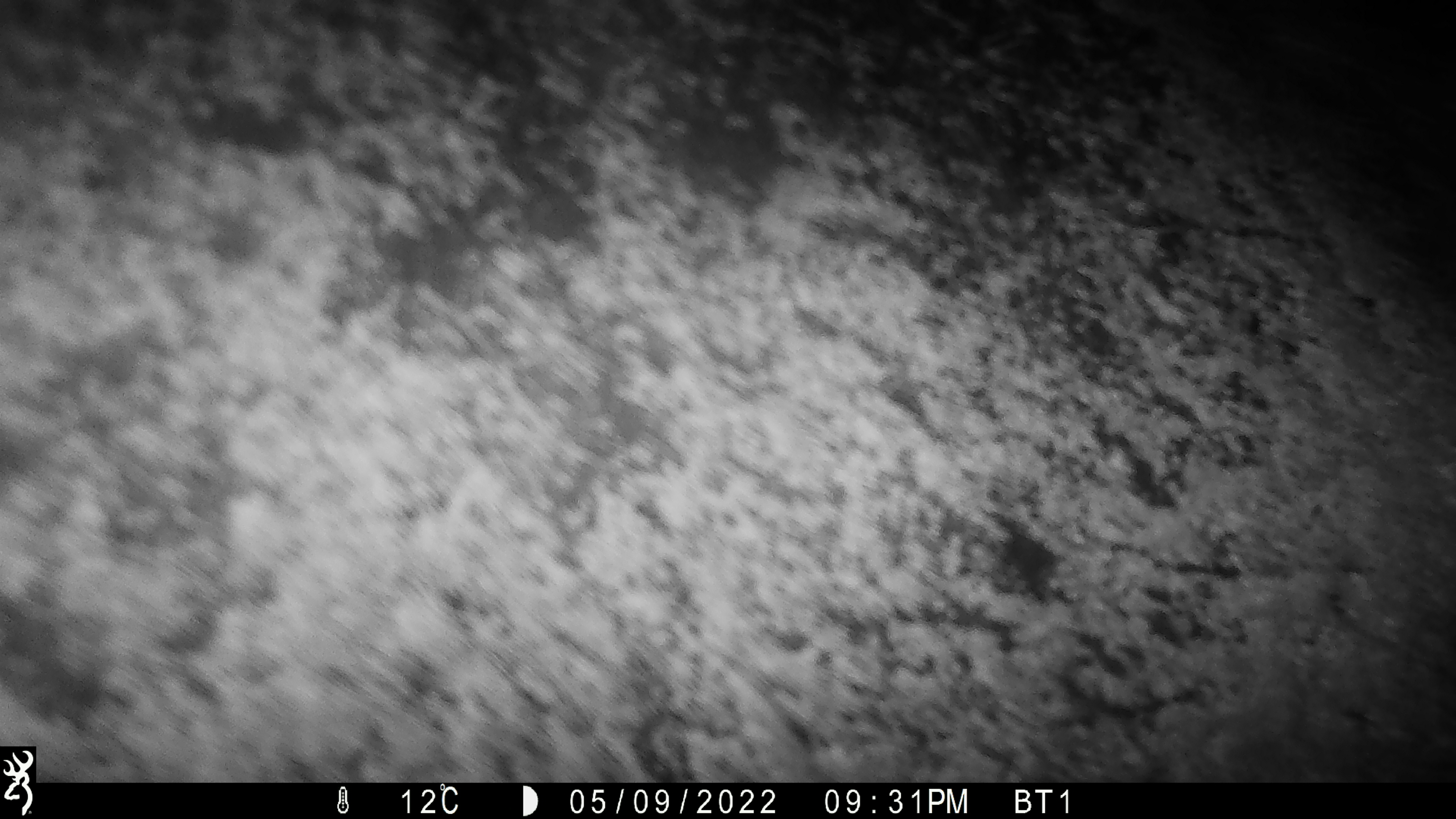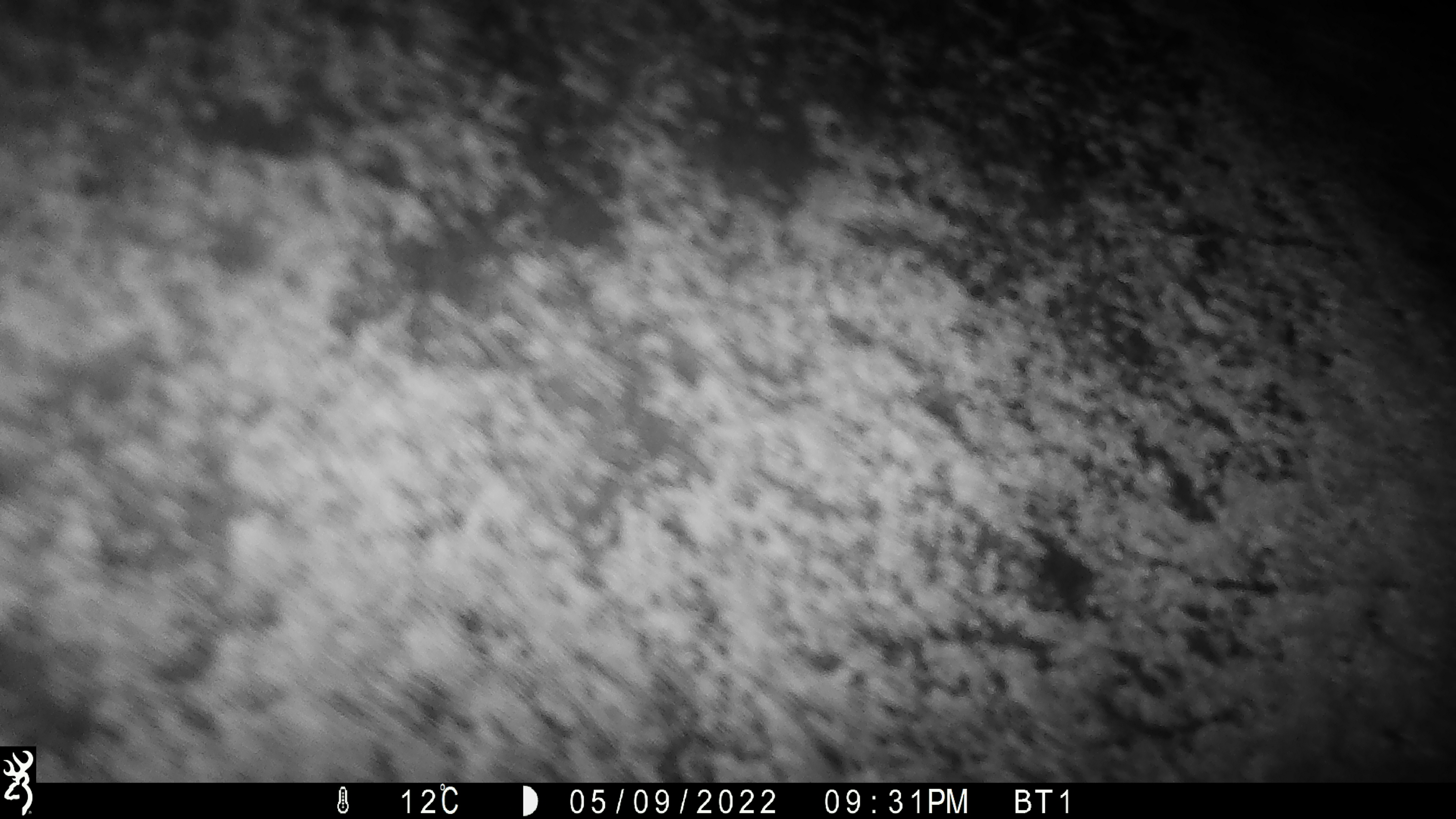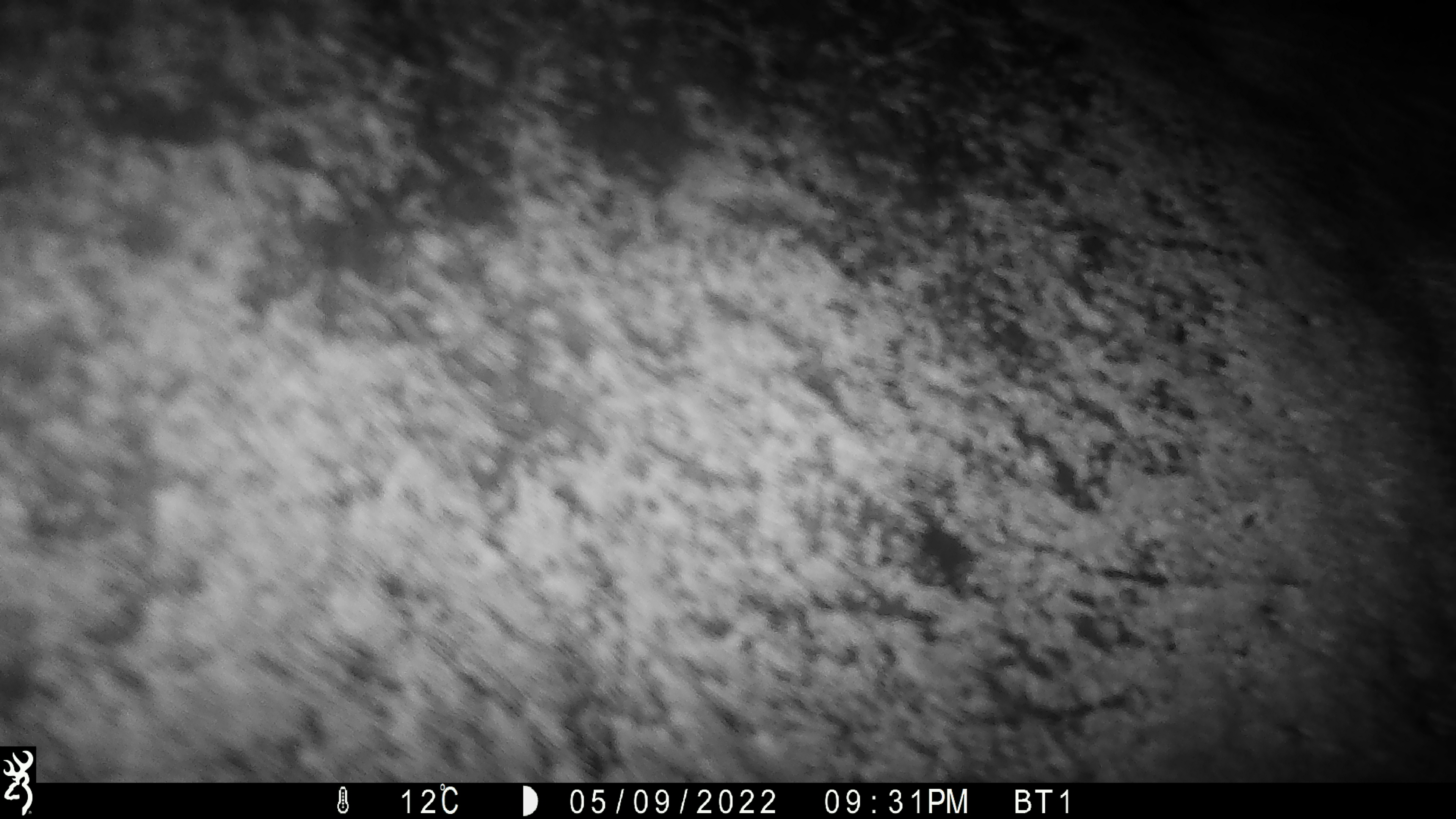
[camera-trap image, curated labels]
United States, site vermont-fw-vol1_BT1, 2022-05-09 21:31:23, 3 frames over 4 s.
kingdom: Animalia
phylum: Chordata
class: Mammalia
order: Artiodactyla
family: Cervidae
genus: Alces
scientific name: Alces alces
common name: moose